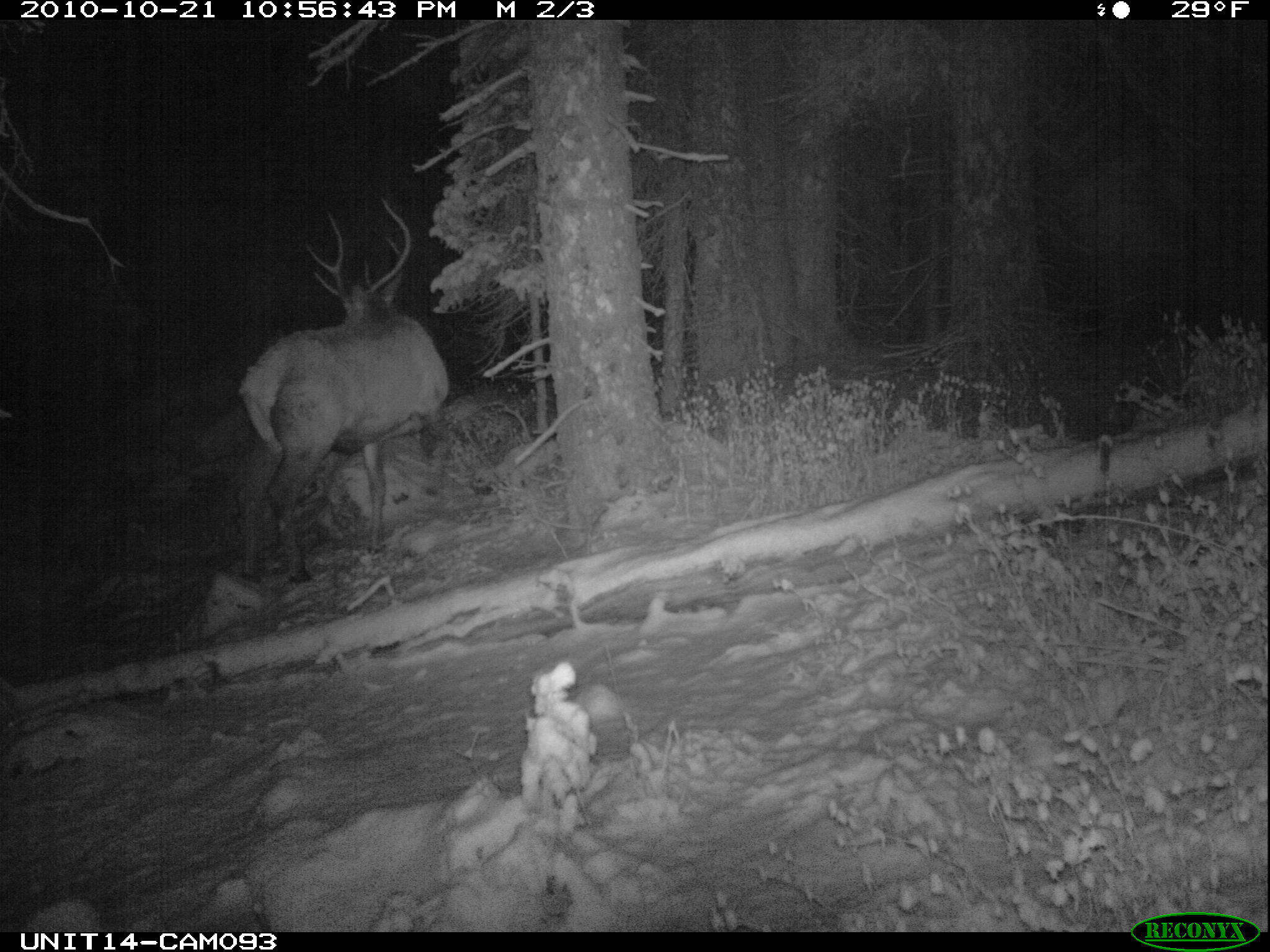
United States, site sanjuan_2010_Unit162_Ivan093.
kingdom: Animalia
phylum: Chordata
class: Mammalia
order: Artiodactyla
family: Cervidae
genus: Cervus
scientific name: Cervus elaphus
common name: red deer